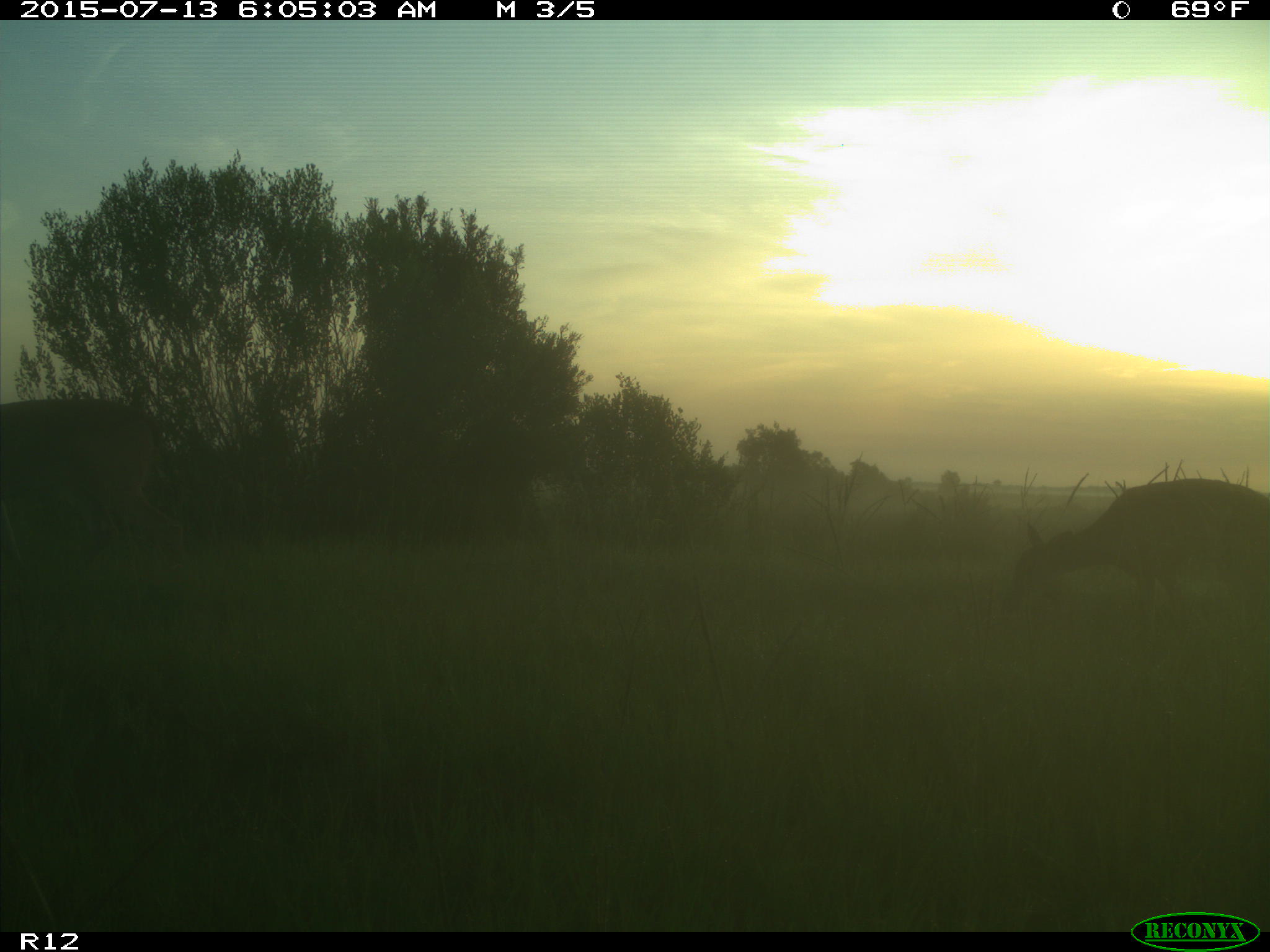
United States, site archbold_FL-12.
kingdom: Animalia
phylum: Chordata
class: Mammalia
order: Artiodactyla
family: Cervidae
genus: Odocoileus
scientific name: Odocoileus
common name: deer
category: unidentified deer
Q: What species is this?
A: Unidentified deer (deer) (Odocoileus).